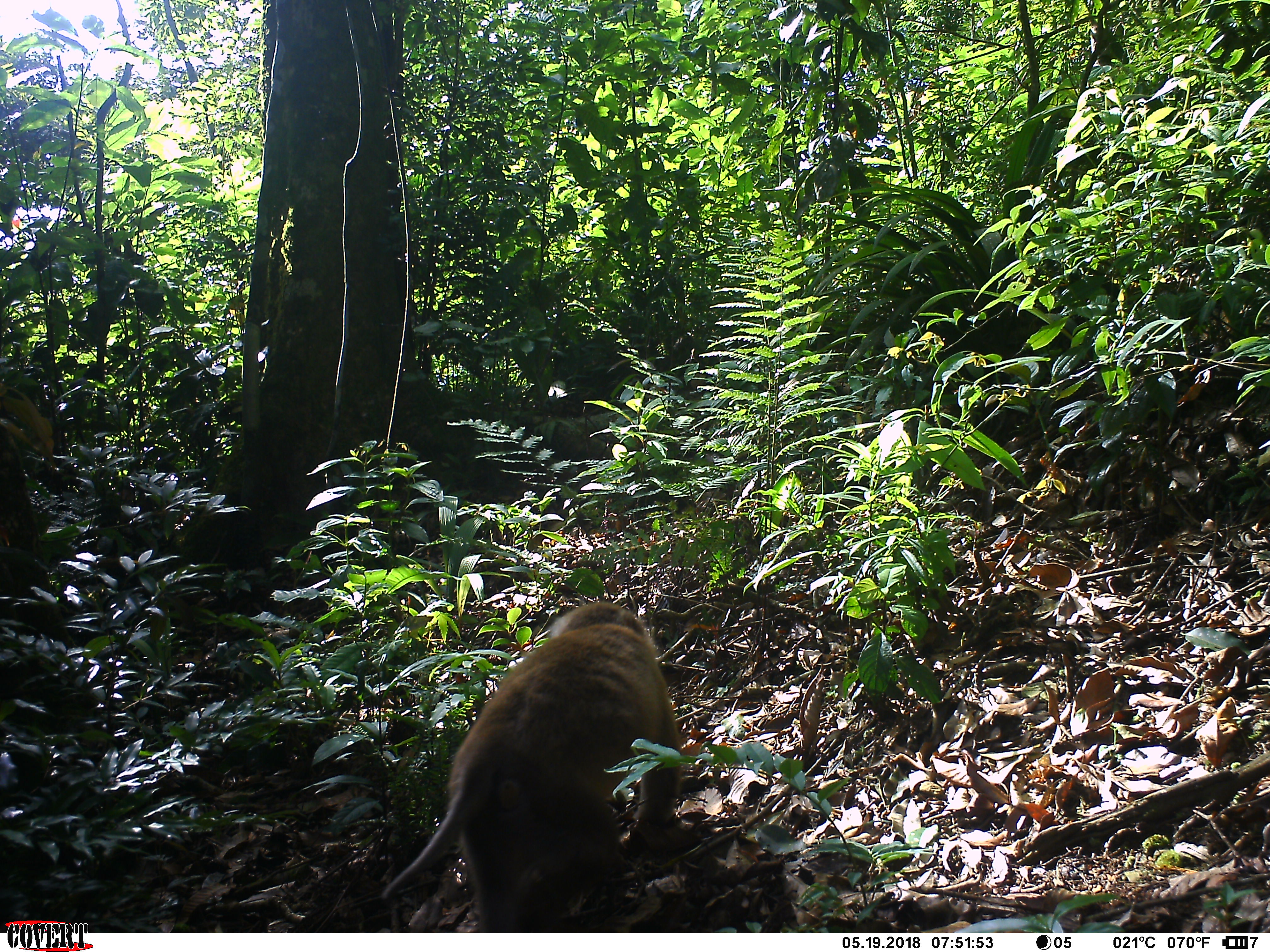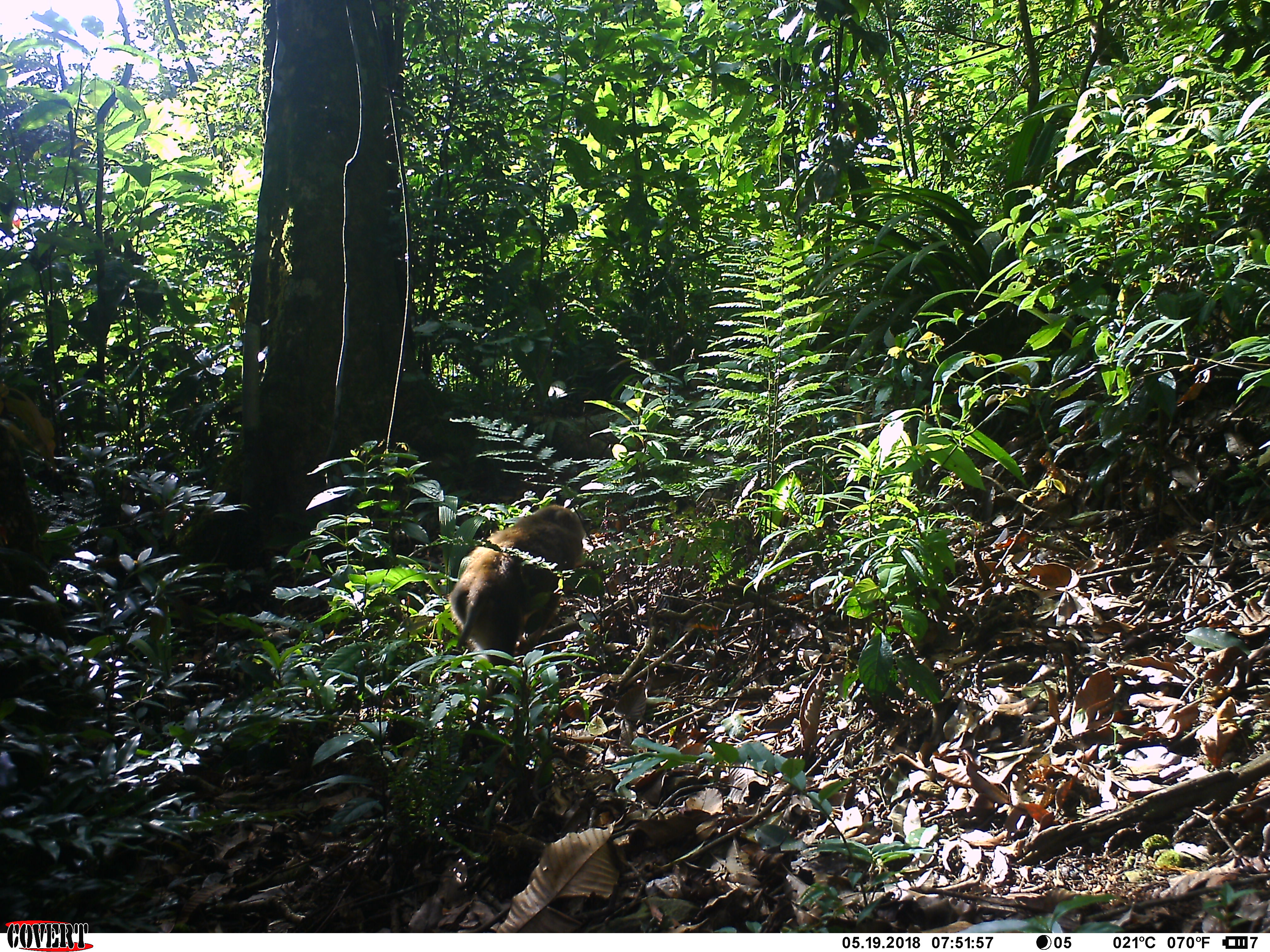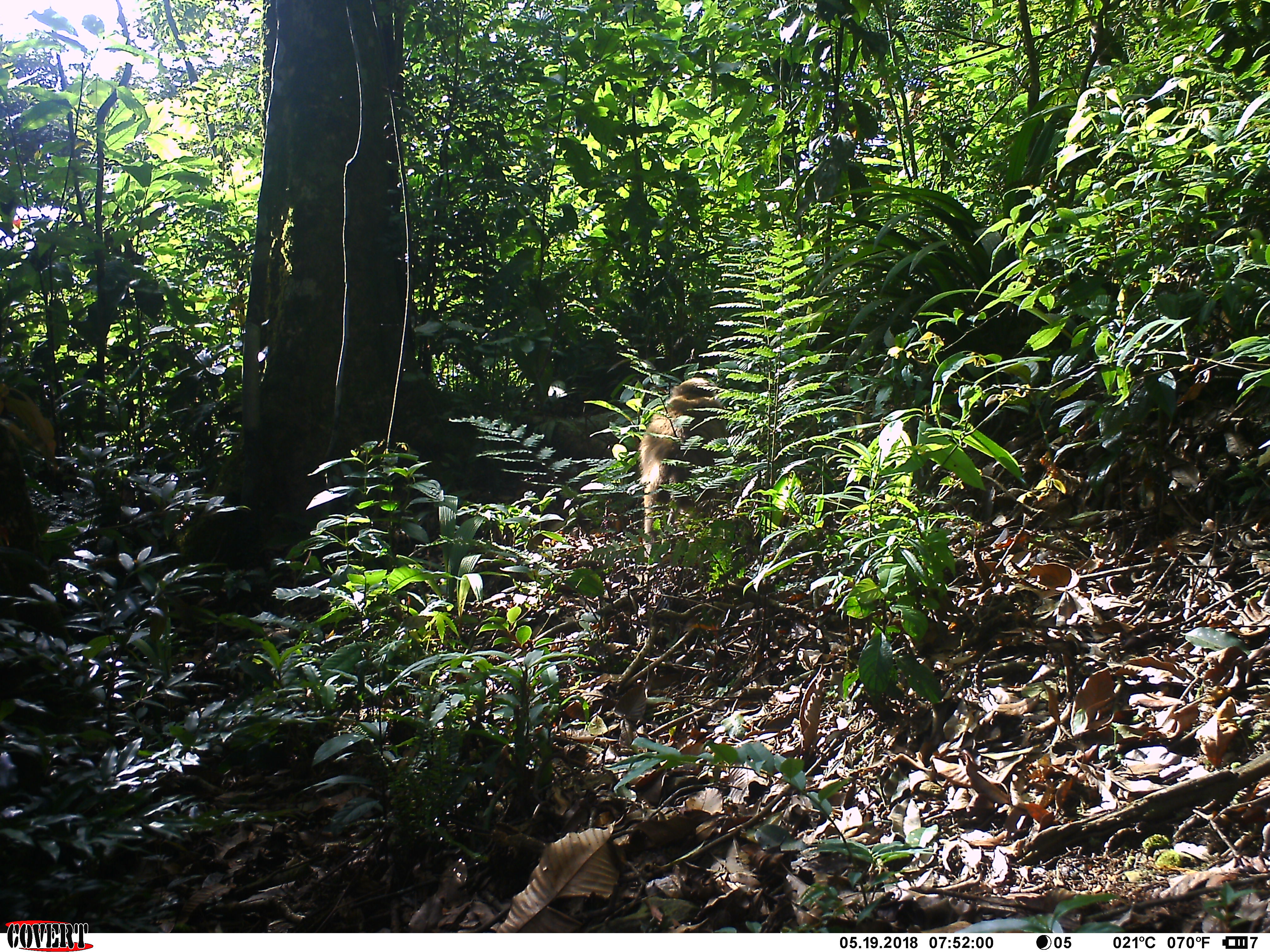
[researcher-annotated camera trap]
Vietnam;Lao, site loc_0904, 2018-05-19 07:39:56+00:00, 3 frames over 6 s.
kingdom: Animalia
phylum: Chordata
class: Mammalia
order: Primates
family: Cercopithecidae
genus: Macaca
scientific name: Macaca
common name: macaque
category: macaque not stump tailed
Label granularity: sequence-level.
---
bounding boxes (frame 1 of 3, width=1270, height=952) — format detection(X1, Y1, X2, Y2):
macaque not stump tailed: detection(381, 601, 703, 932)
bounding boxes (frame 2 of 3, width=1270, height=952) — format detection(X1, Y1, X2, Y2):
macaque not stump tailed: detection(448, 504, 588, 714)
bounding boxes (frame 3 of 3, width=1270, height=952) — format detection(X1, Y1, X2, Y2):
macaque not stump tailed: detection(636, 377, 729, 558)